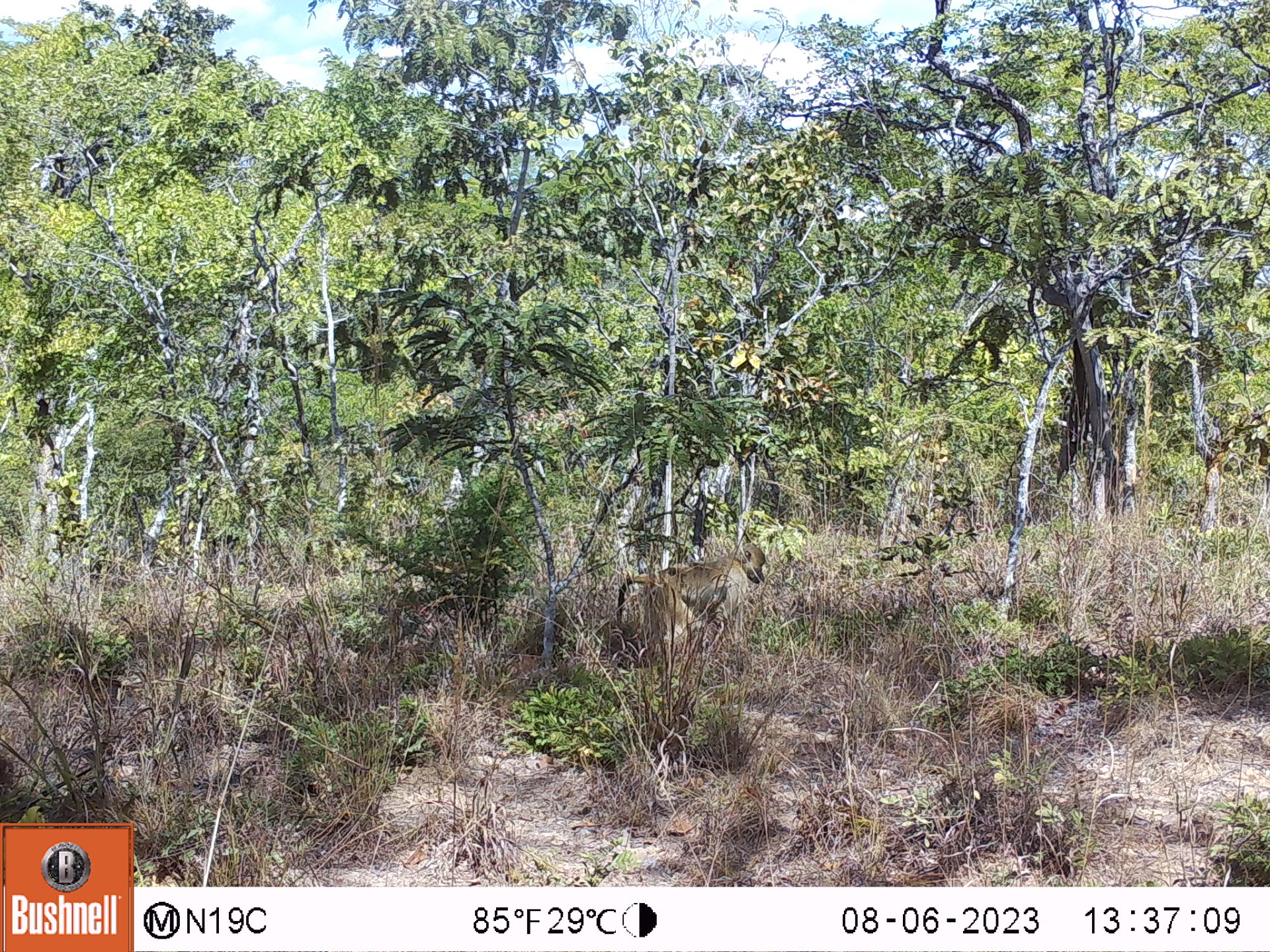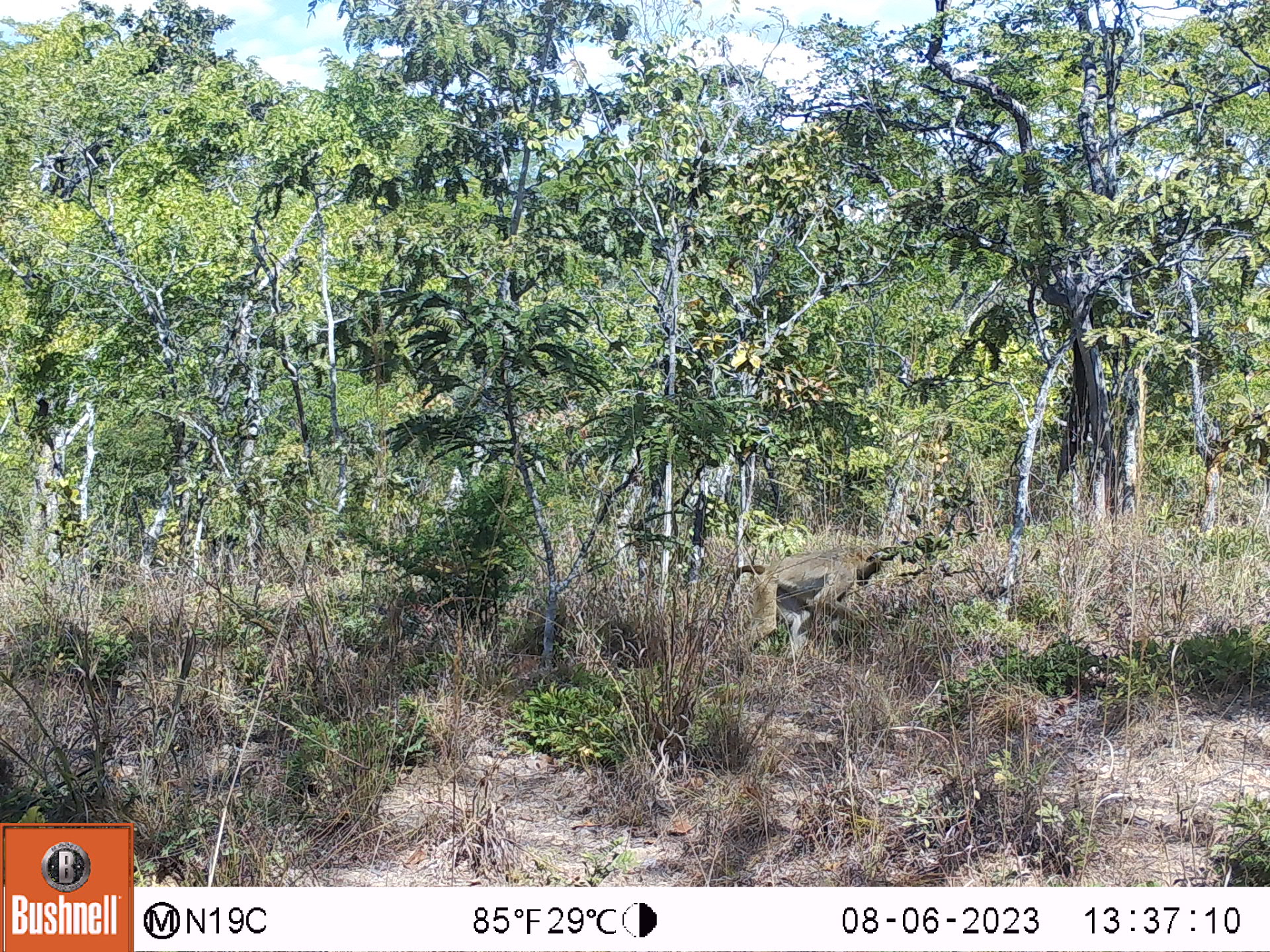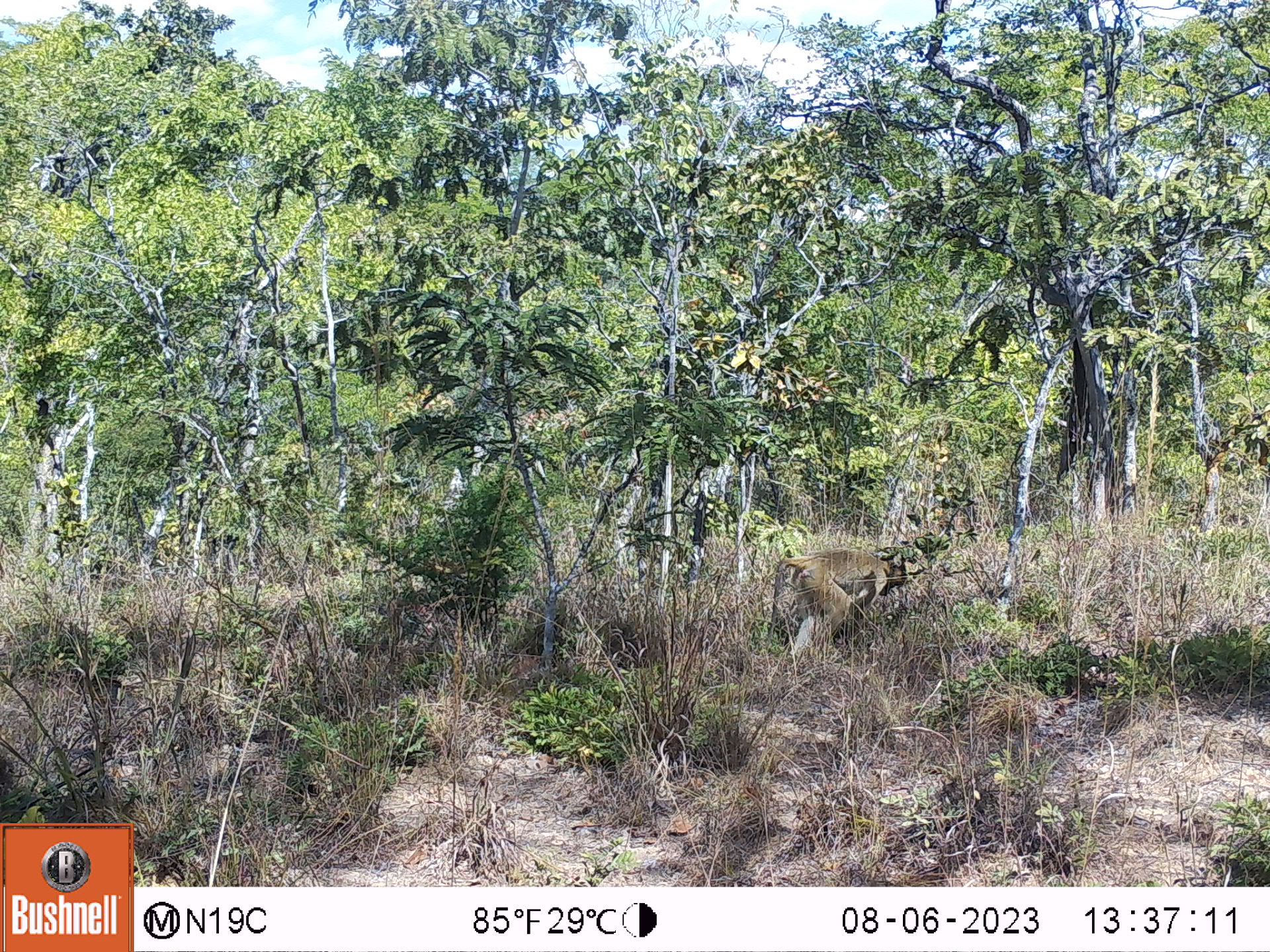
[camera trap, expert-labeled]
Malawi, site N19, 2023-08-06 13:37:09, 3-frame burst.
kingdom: Animalia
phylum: Chordata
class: Mammalia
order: Primates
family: Cercopithecidae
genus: Papio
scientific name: Papio cynocephalus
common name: yellow baboon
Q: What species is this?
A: Yellow baboon (Papio cynocephalus).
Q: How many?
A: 1.